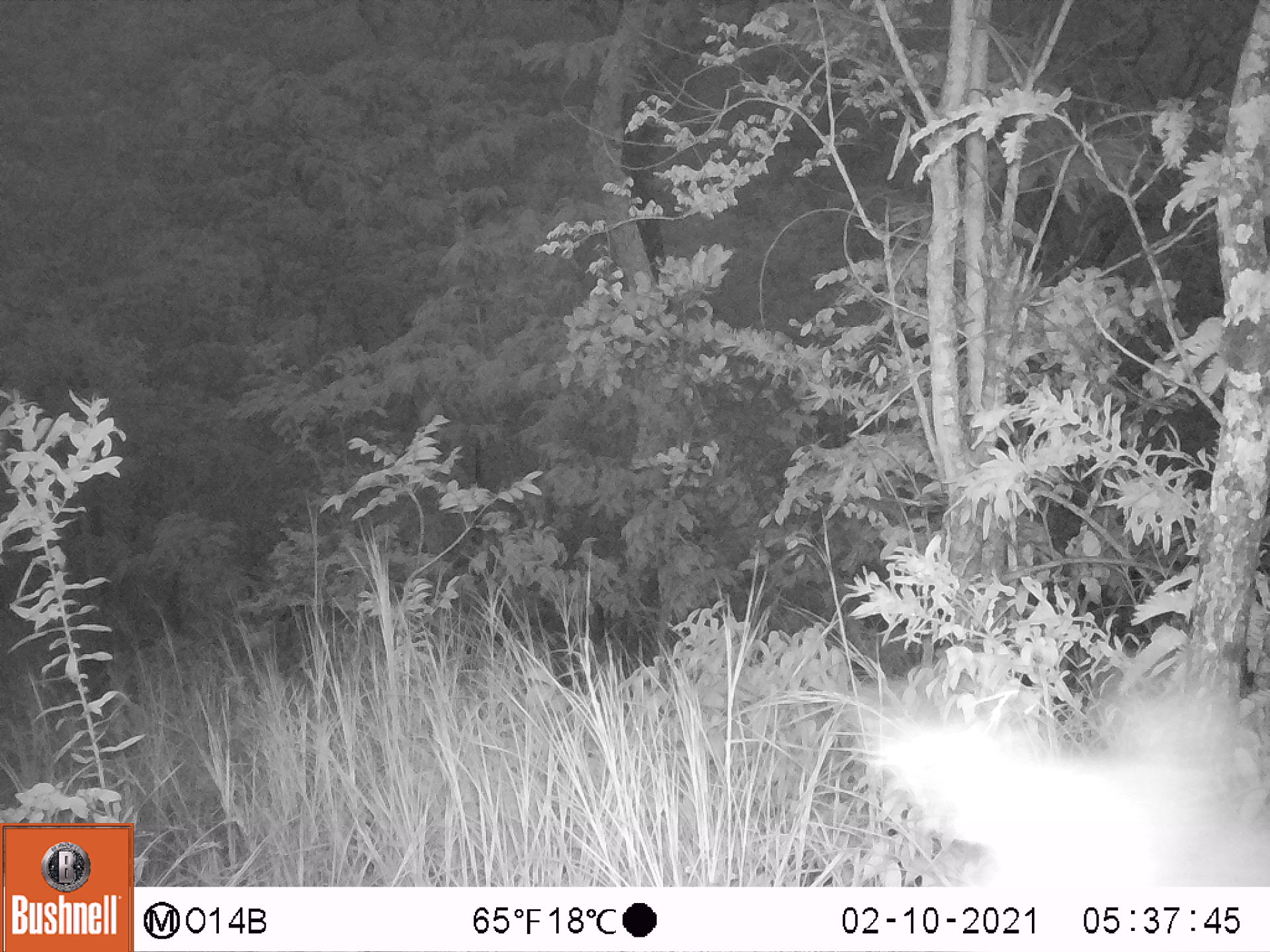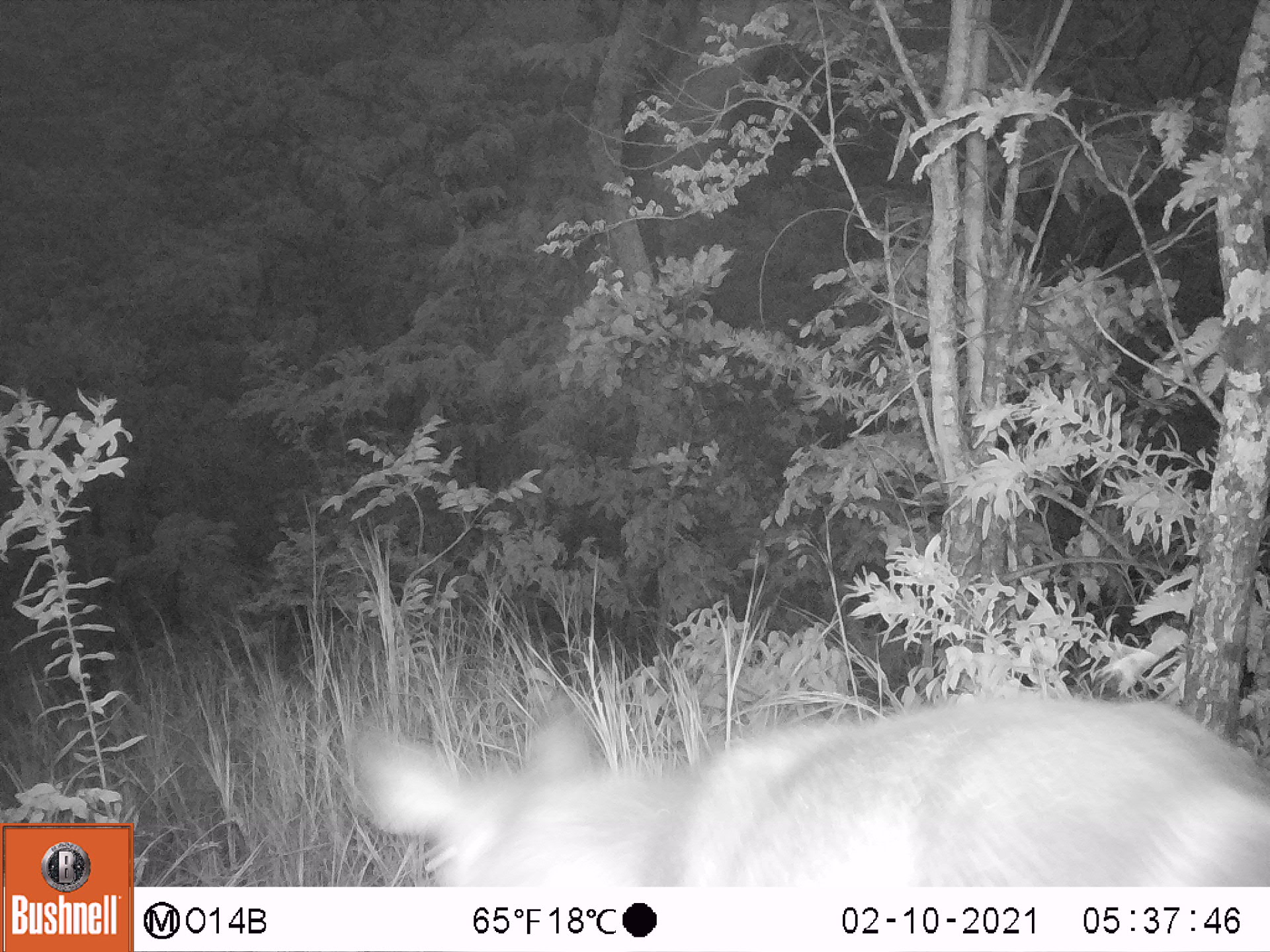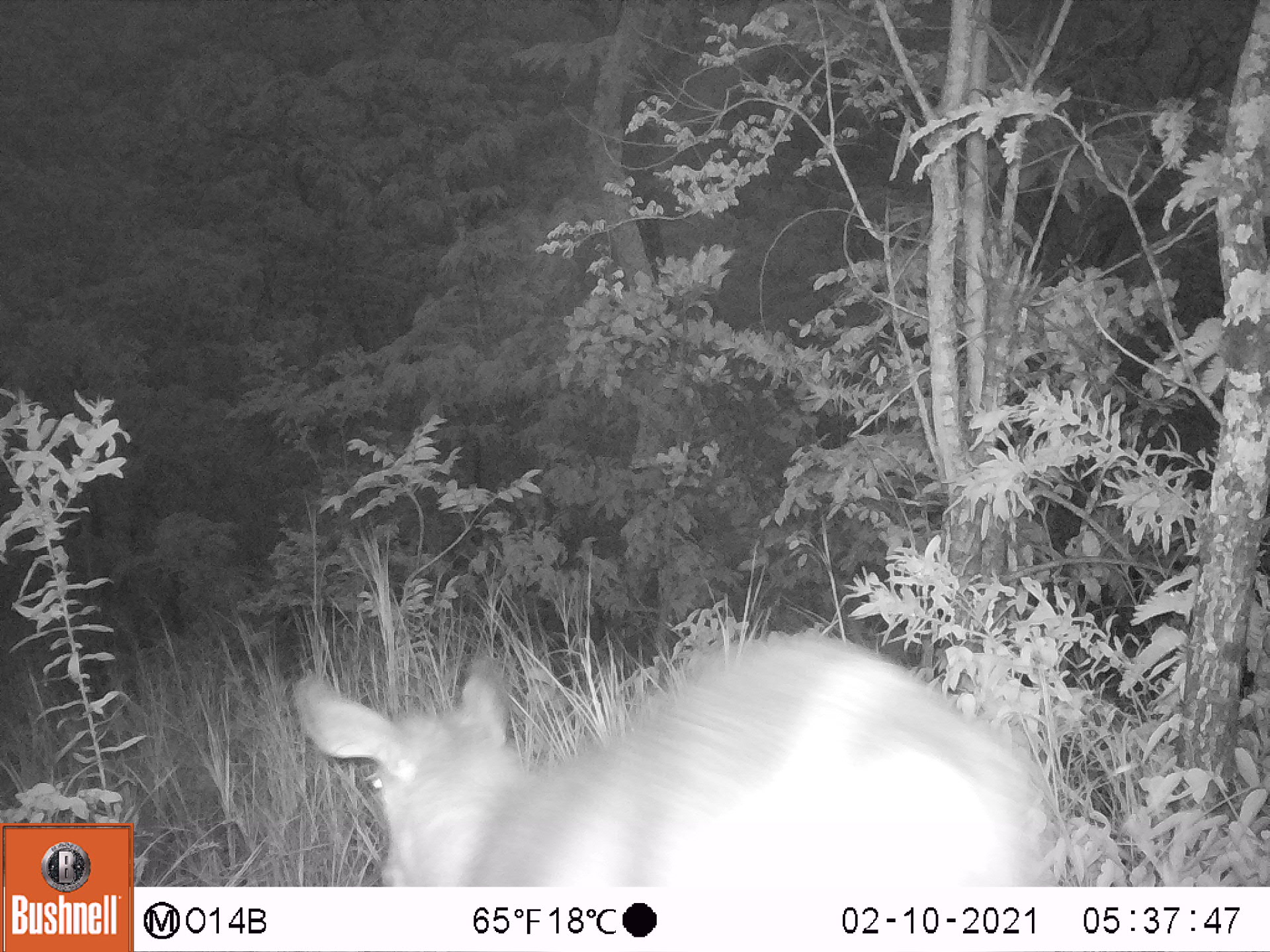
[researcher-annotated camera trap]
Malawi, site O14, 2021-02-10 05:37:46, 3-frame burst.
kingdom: Animalia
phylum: Chordata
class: Mammalia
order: Artiodactyla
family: Bovidae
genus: Kobus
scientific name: Kobus ellipsiprymnus ellipsiprymnus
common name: common waterbuck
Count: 1.